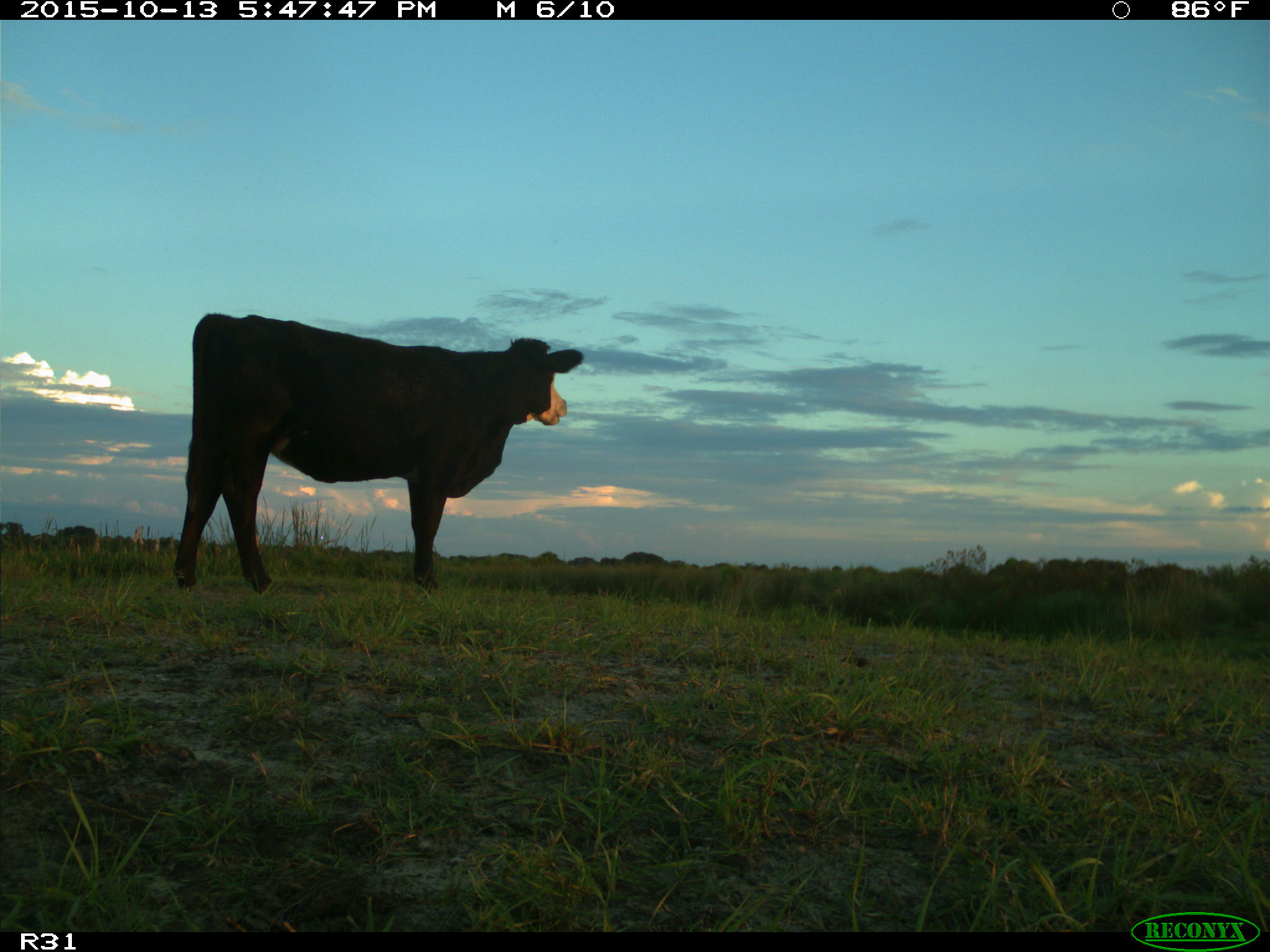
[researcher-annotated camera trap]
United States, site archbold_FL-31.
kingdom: Animalia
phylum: Chordata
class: Mammalia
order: Artiodactyla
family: Bovidae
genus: Bos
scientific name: Bos taurus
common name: domestic cow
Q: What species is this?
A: Bos taurus (domestic cow).